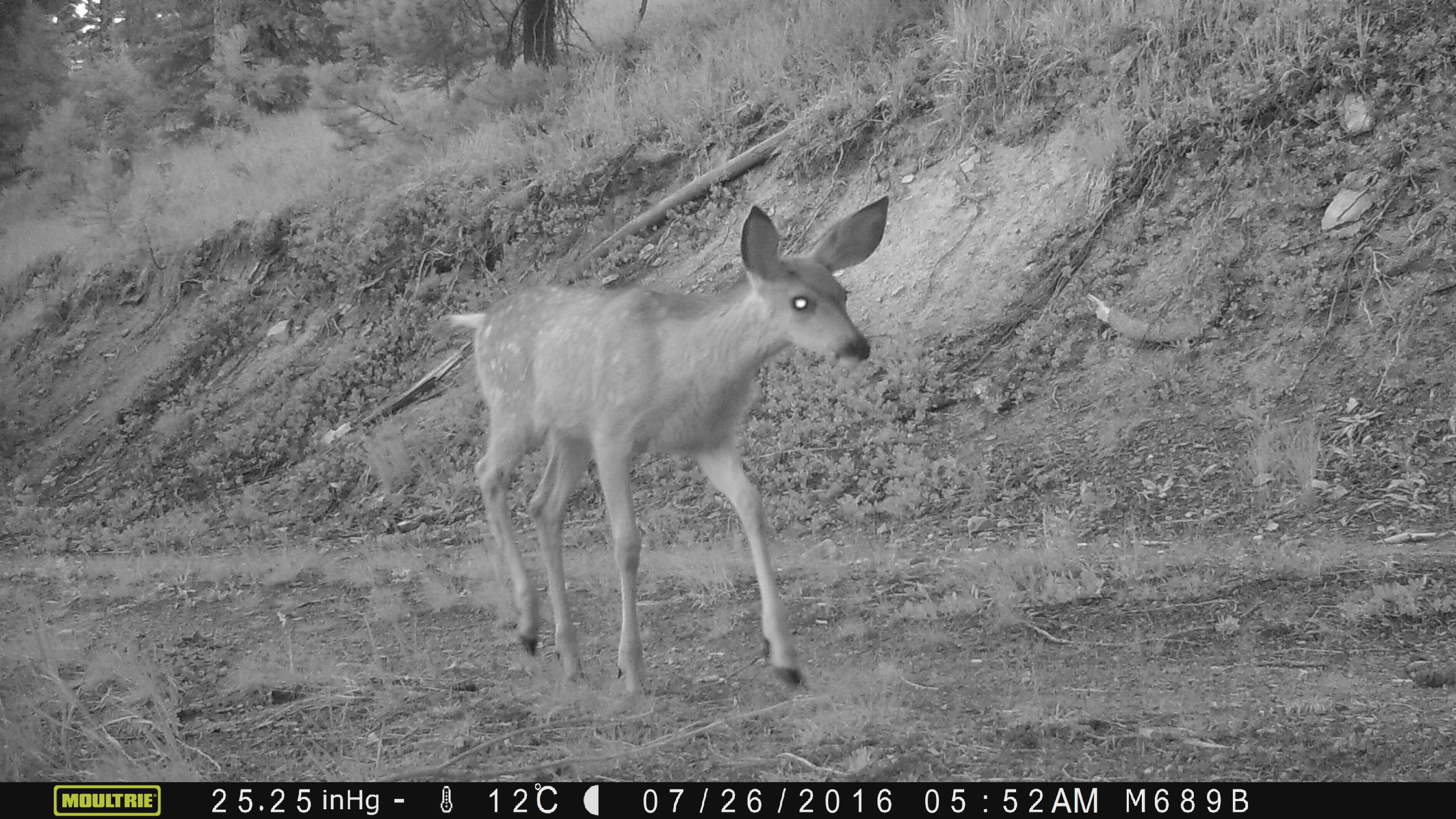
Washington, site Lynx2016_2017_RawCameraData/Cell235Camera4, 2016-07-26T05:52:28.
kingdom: Animalia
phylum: Chordata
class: Mammalia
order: Artiodactyla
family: Cervidae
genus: Odocoileus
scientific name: Odocoileus hemionus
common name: mule deer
Odocoileus hemionus (mule deer). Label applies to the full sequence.